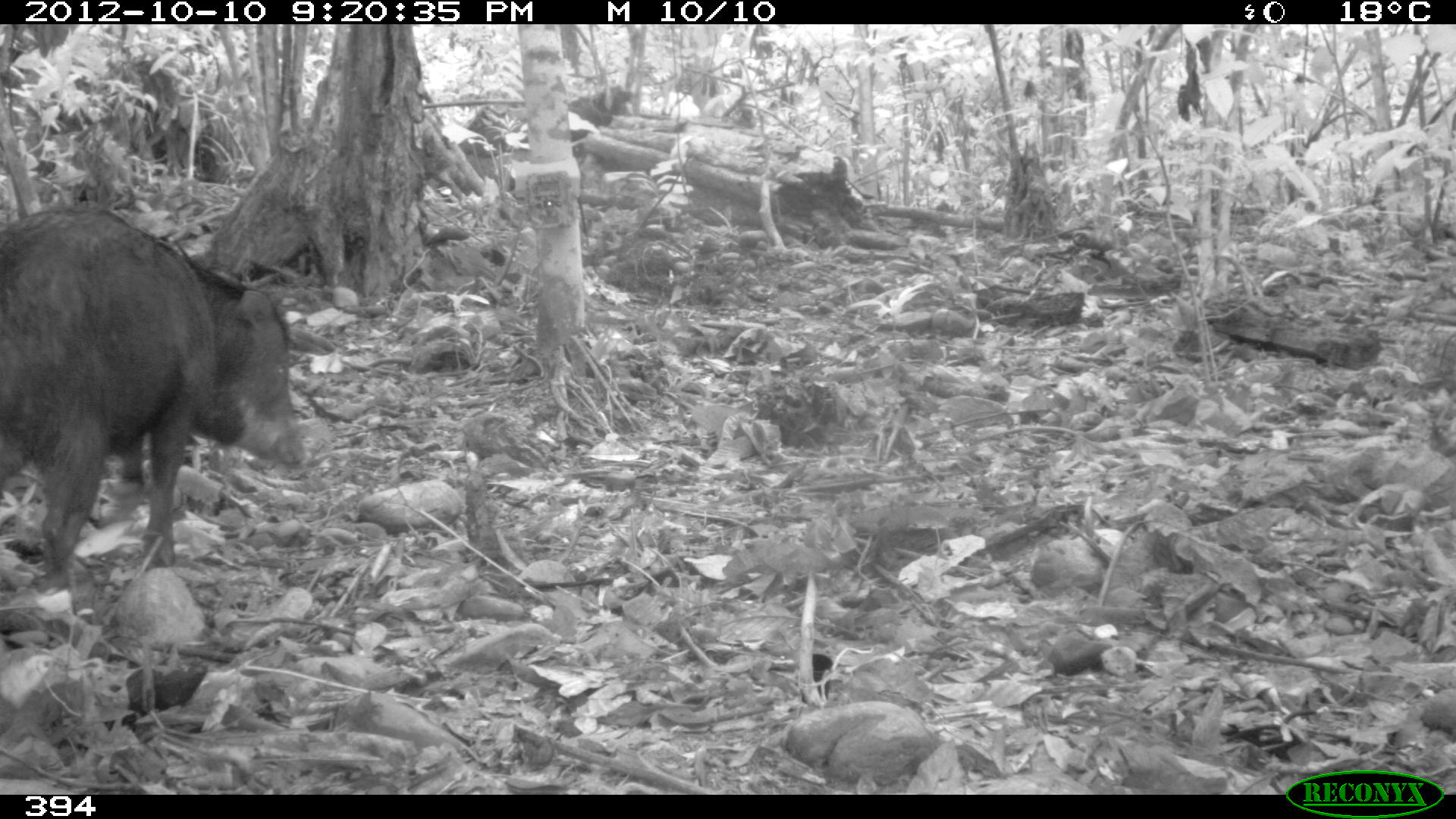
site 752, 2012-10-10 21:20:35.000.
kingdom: Animalia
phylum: Chordata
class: Mammalia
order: Artiodactyla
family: Tayassuidae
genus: Tayassu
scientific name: Tayassu pecari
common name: white-lipped peccary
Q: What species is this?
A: Tayassu pecari (white-lipped peccary).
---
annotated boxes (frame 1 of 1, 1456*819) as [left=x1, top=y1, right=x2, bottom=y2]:
tayassu pecari: [left=0, top=203, right=311, bottom=591]